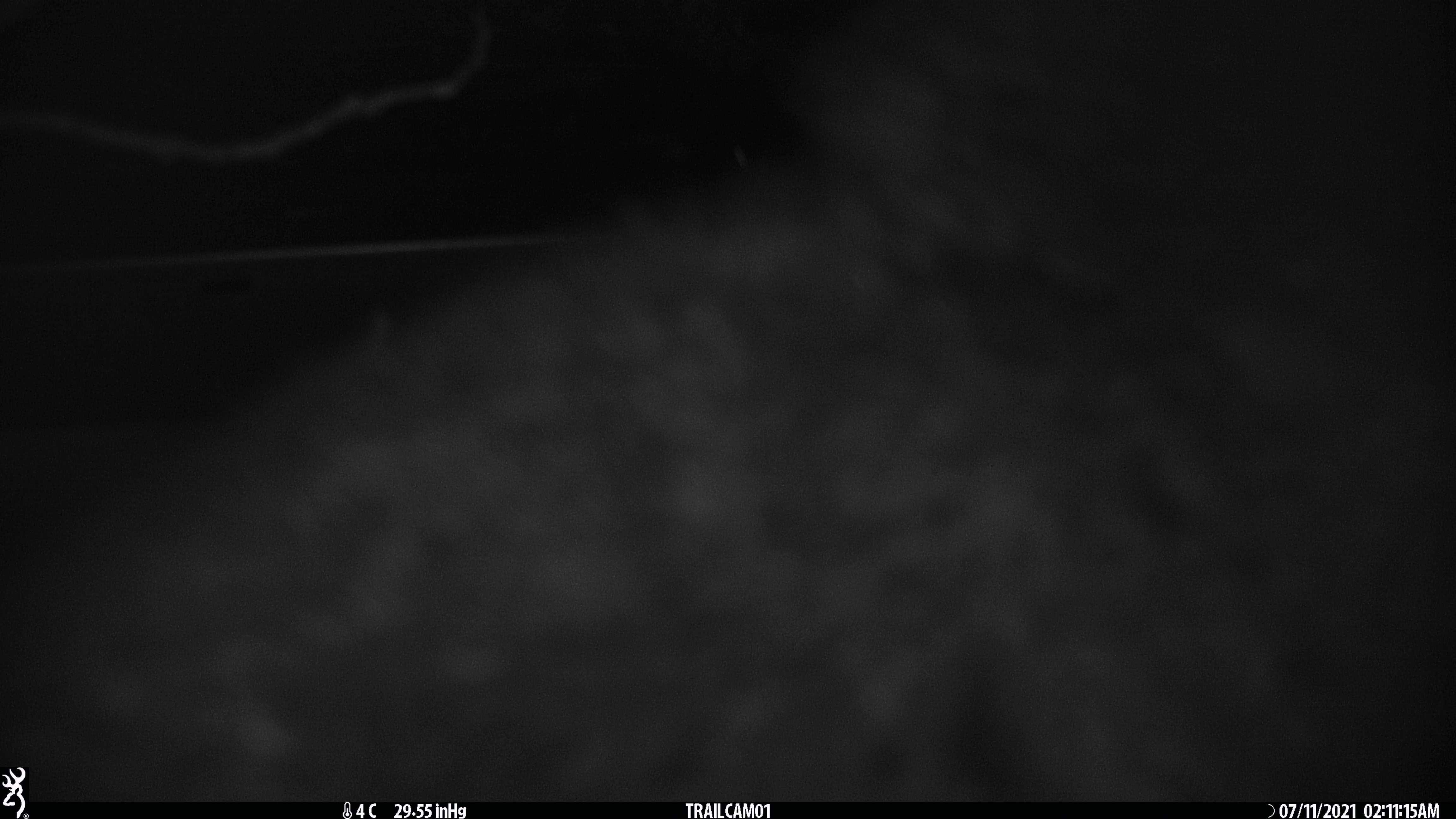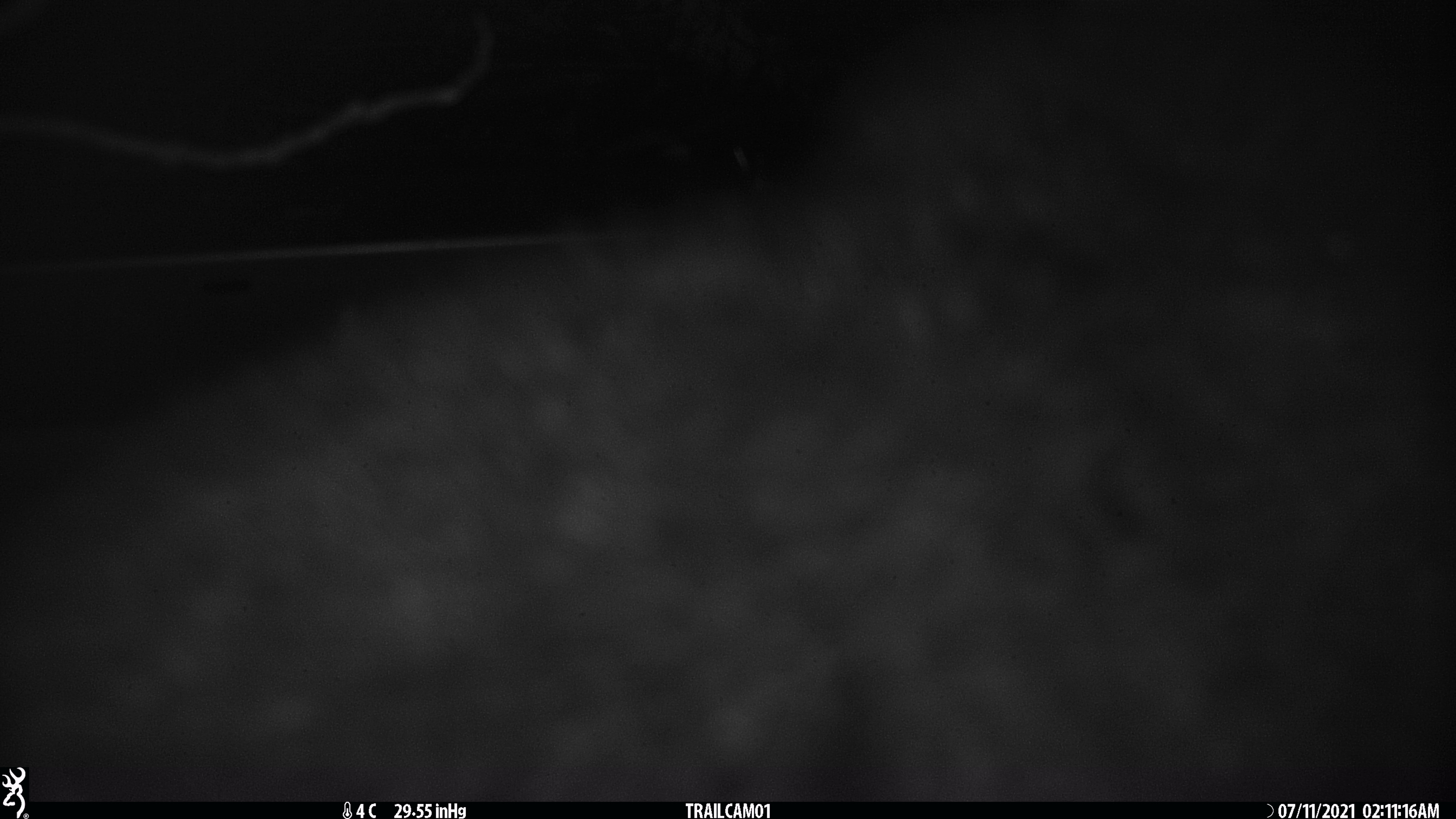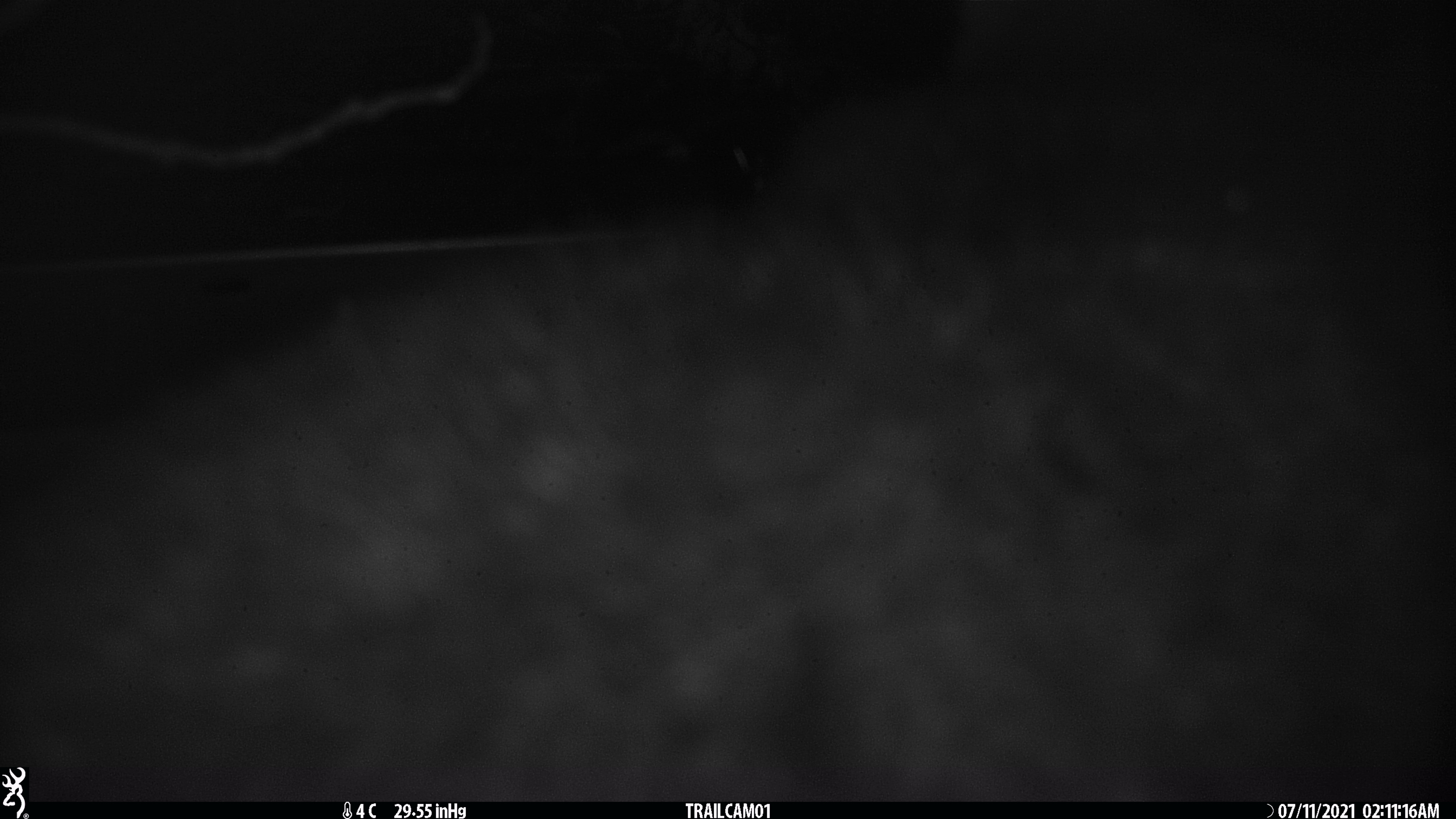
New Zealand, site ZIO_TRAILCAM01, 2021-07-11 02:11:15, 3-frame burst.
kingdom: Animalia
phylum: Chordata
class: Mammalia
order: Diprotodontia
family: Phalangeridae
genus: Trichosurus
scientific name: Trichosurus vulpecula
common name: common brushtail possum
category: possum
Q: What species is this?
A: Possum (common brushtail possum) (Trichosurus vulpecula).